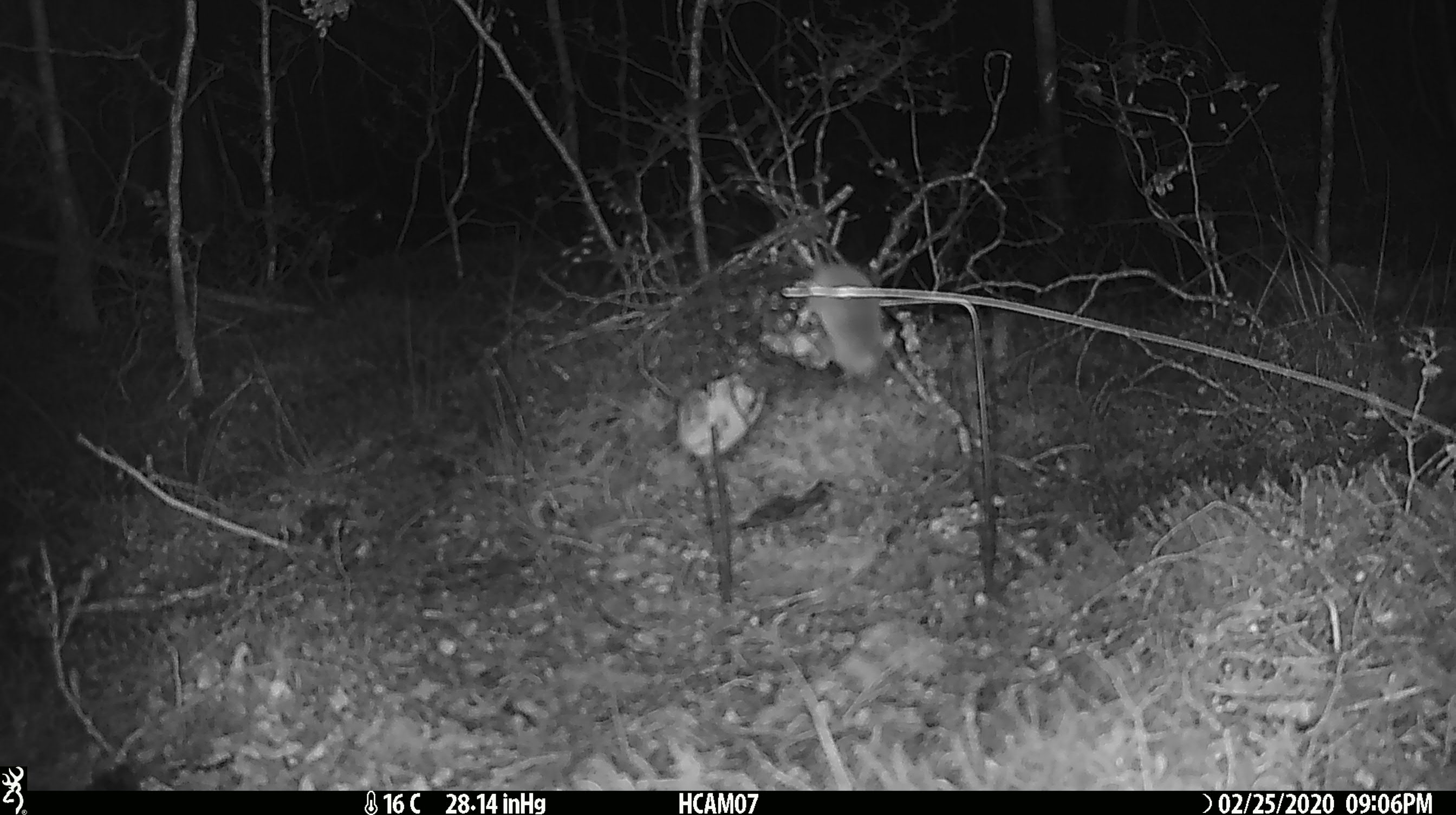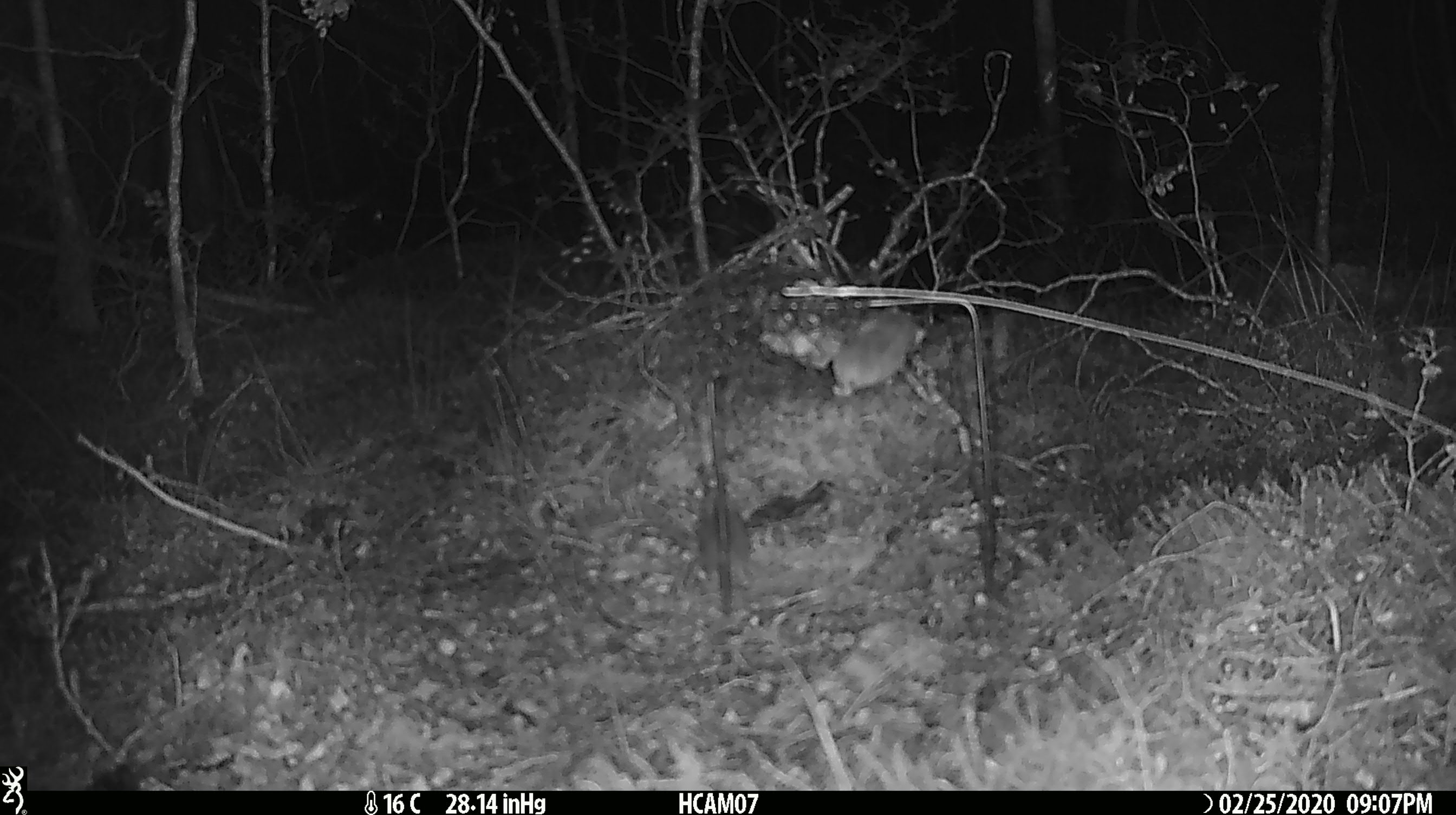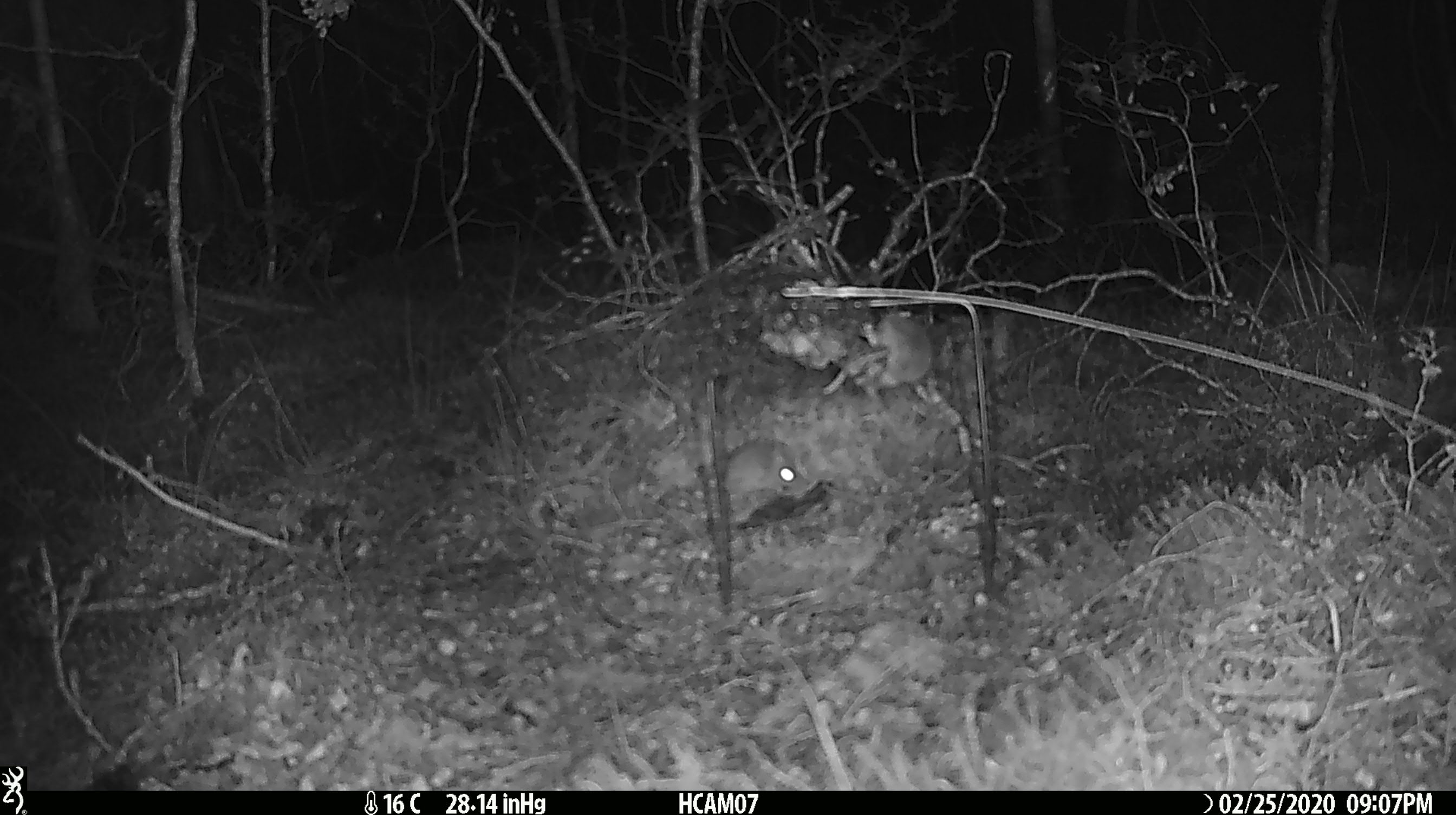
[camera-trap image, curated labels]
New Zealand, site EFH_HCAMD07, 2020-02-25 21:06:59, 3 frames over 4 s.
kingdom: Animalia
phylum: Chordata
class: Mammalia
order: Rodentia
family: Muridae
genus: Mus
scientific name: Mus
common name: mouse